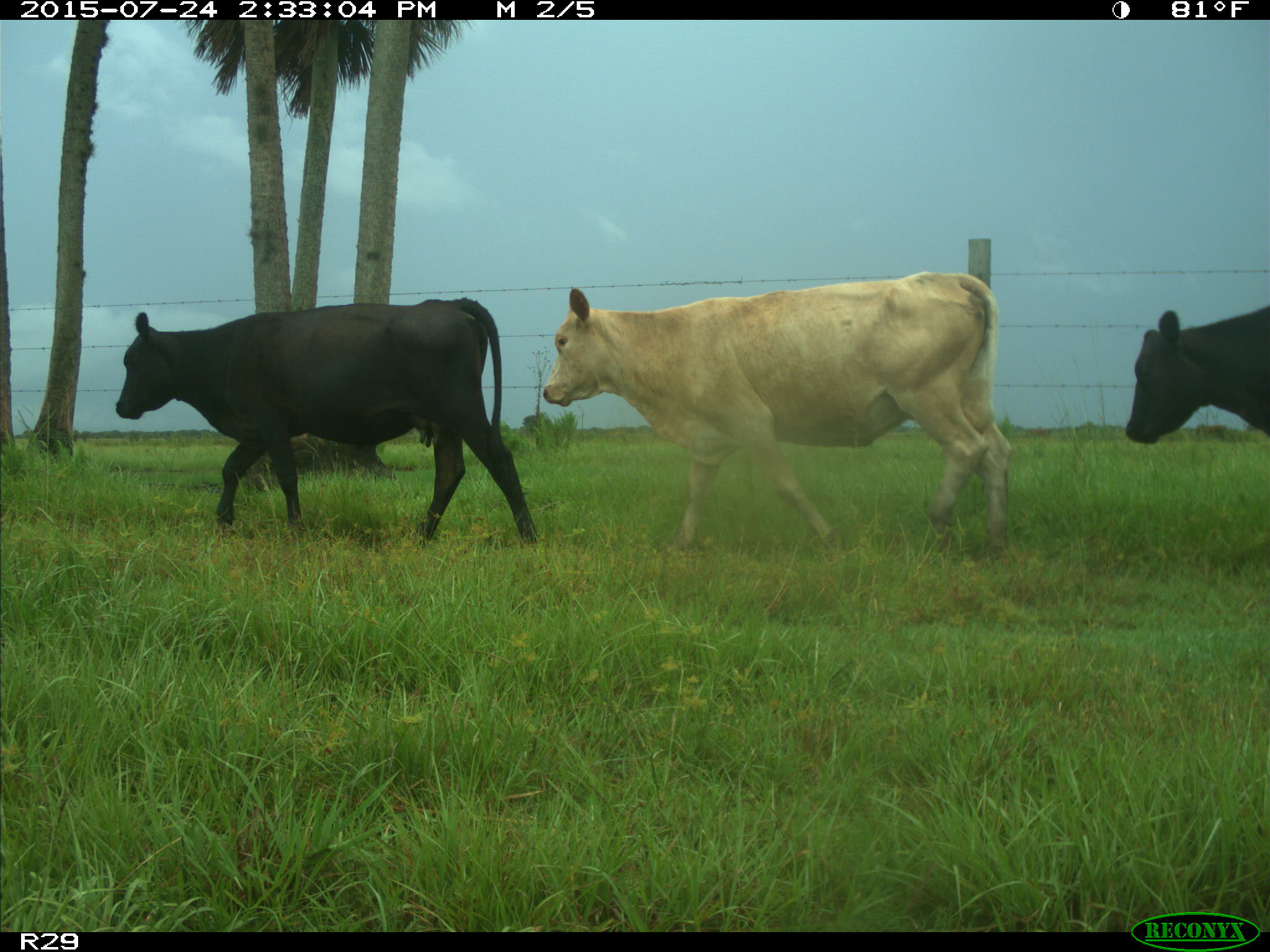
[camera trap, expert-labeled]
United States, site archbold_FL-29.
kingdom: Animalia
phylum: Chordata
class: Mammalia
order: Artiodactyla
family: Bovidae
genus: Bos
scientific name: Bos taurus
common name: domestic cow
Bos taurus (domestic cow).